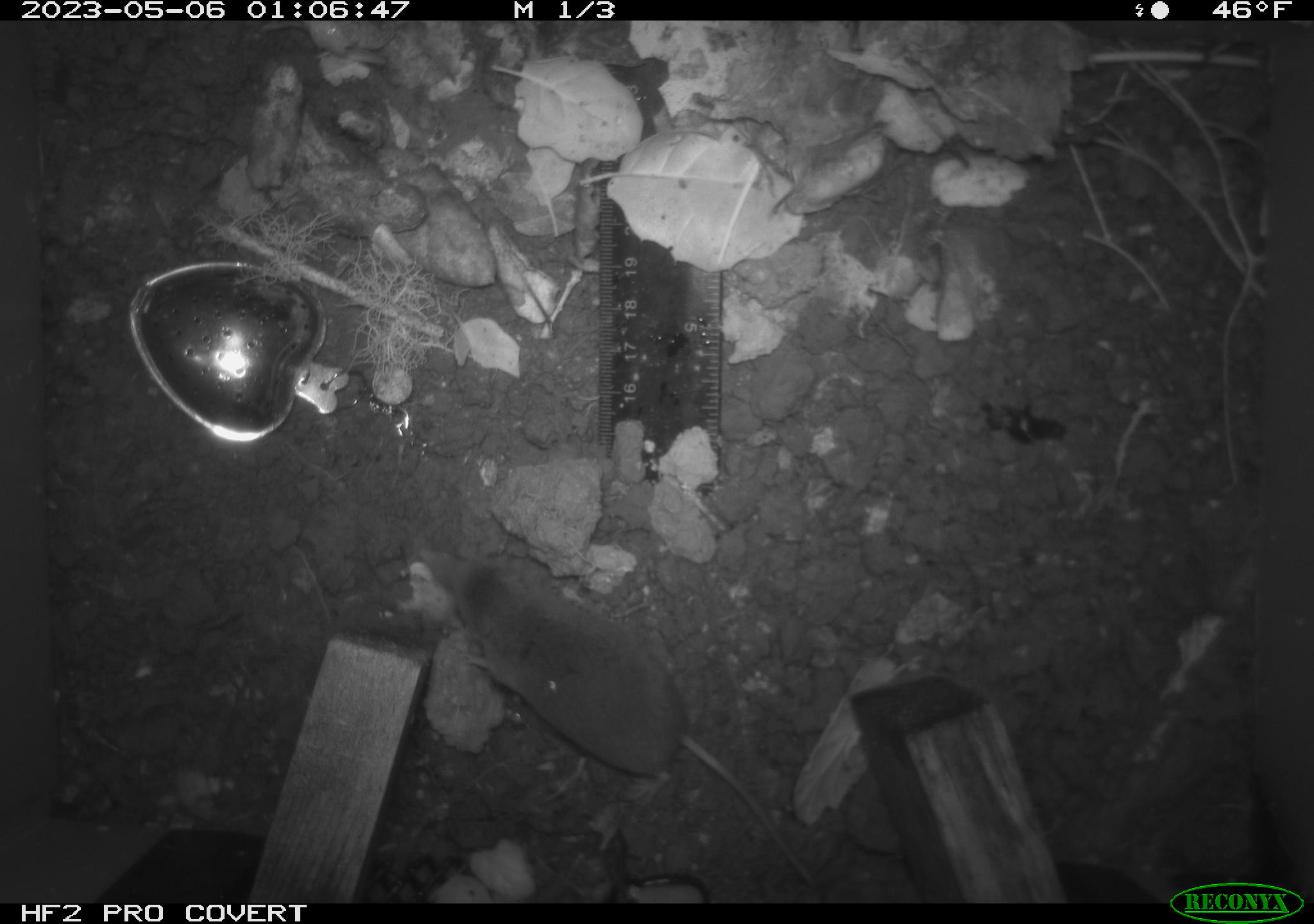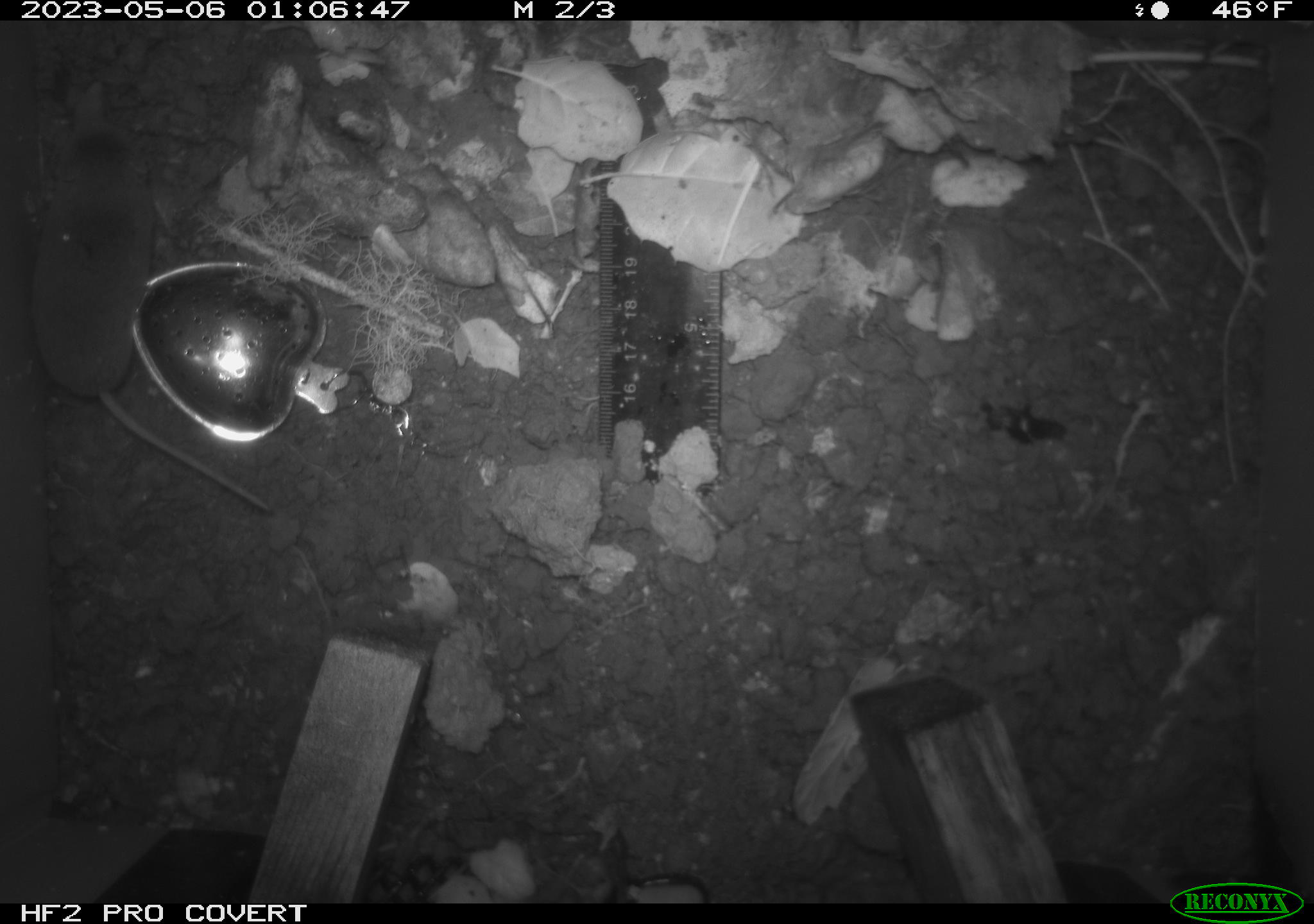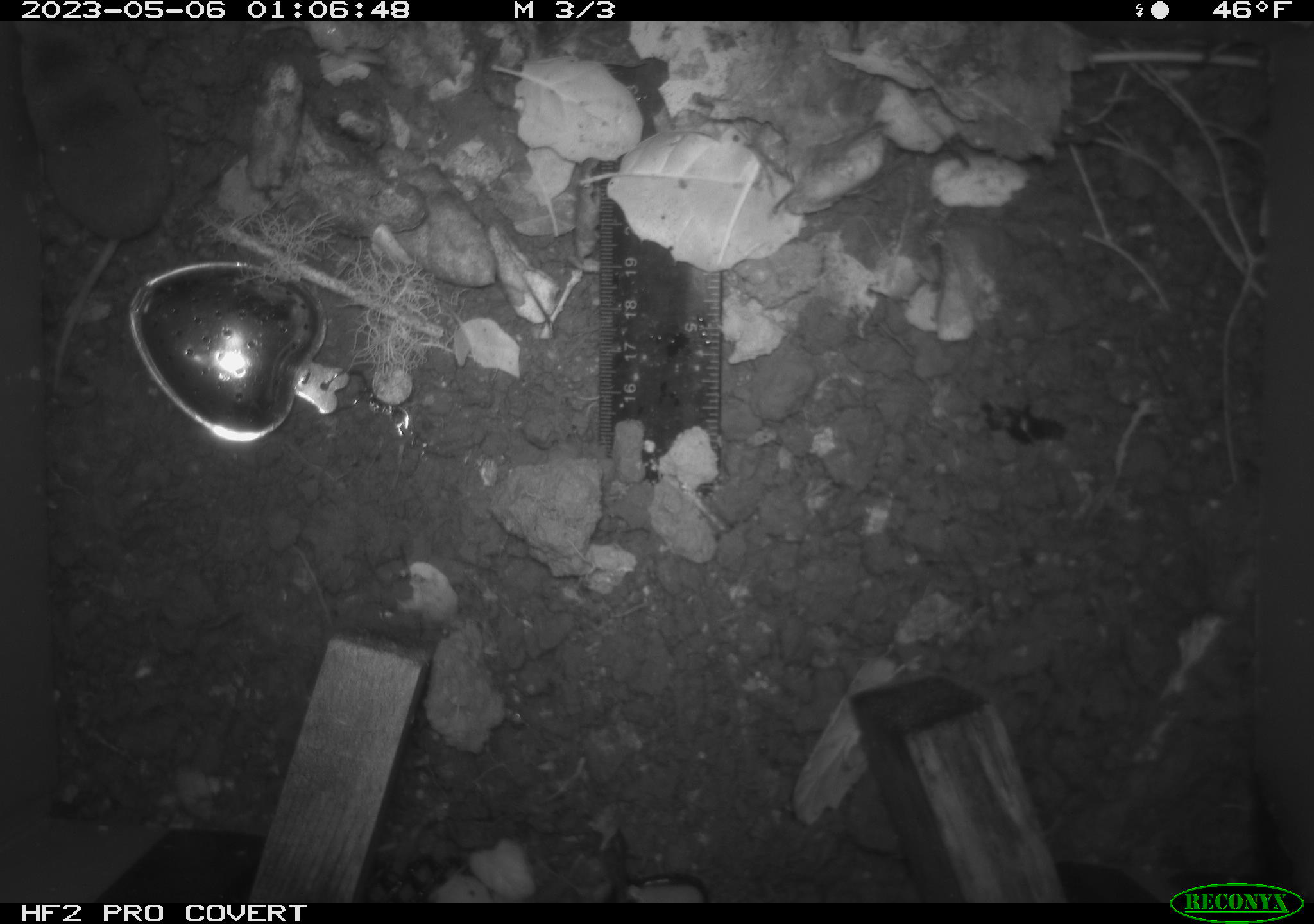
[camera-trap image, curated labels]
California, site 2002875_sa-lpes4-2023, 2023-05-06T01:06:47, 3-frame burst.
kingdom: Animalia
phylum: Chordata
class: Mammalia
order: Eulipotyphla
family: Soricidae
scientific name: Soricidae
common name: shrews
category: soricidae family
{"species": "soricidae family (shrews) (Soricidae)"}